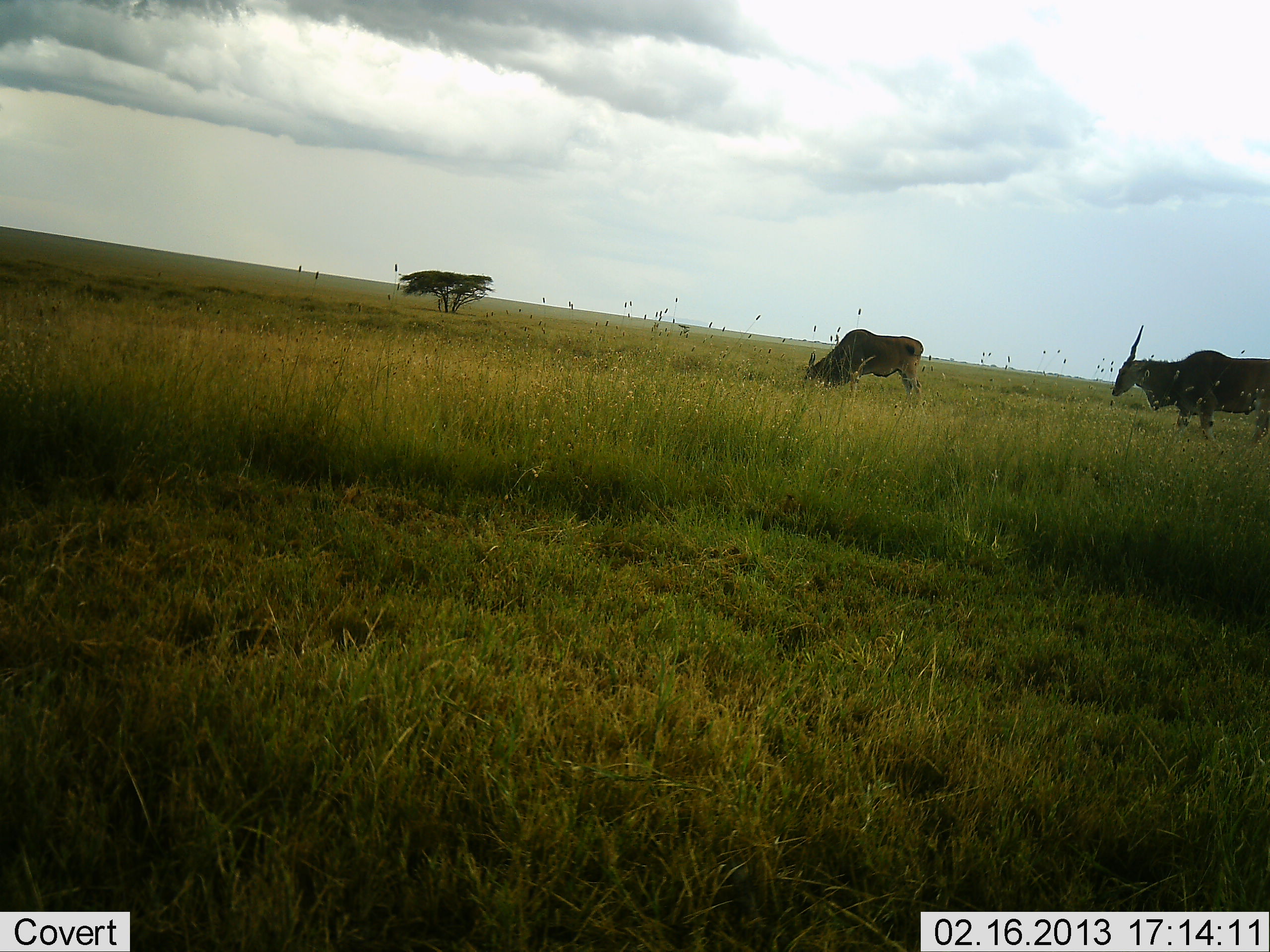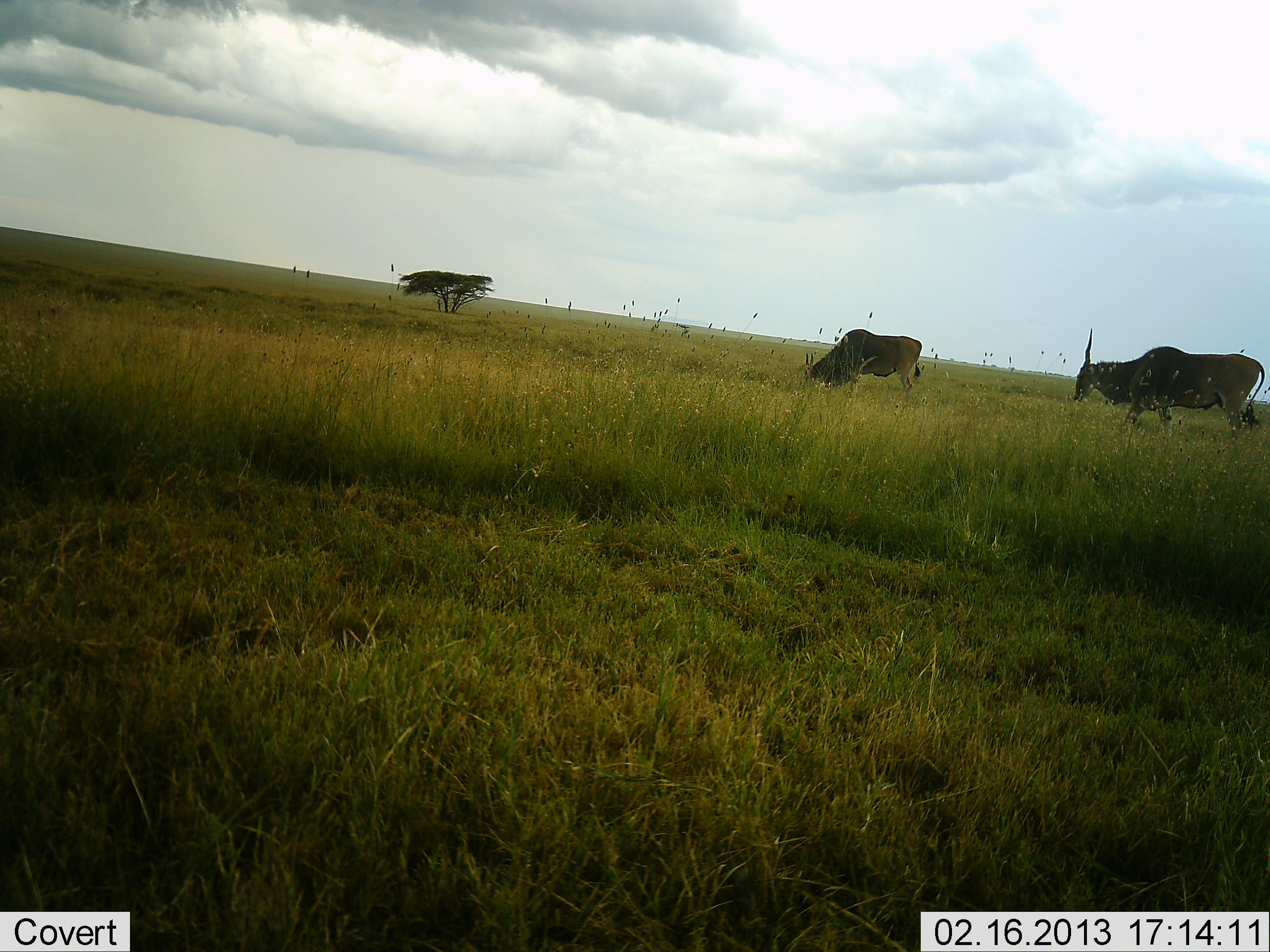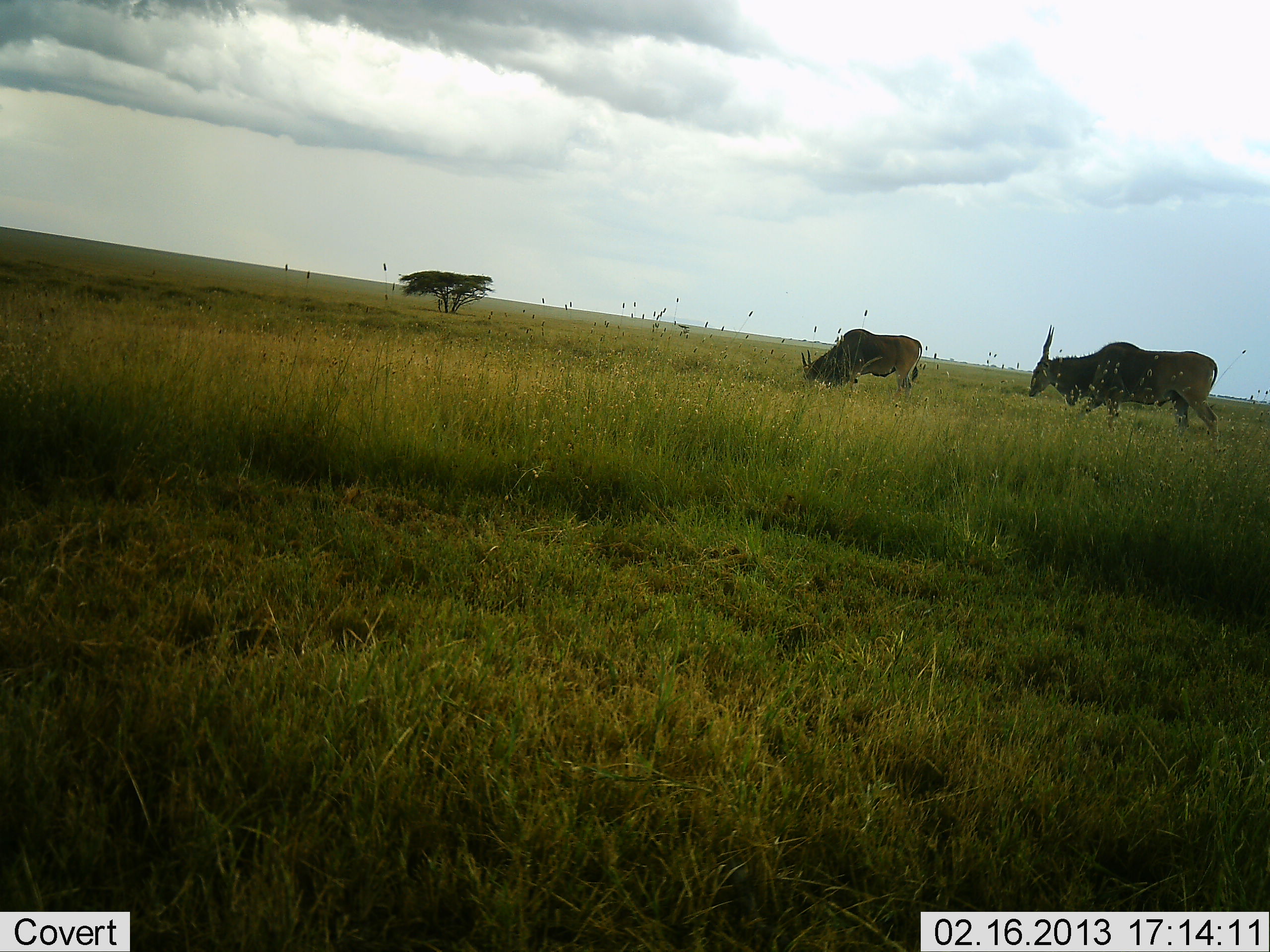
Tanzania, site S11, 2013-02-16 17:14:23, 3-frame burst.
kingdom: Animalia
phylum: Chordata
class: Mammalia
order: Artiodactyla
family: Bovidae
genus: Tragelaphus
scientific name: Tragelaphus oryx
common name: eland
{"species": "eland (Tragelaphus oryx)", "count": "2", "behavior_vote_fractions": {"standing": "18%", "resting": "6%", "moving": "65%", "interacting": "0%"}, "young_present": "0%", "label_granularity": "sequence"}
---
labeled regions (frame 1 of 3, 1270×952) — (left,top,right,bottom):
animal: (1112,324,1270,447); (803,329,925,401)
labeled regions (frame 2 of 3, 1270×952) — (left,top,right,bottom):
animal: (1072,327,1266,442); (801,330,923,398)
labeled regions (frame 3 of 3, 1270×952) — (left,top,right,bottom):
animal: (1027,322,1221,440); (801,328,923,401)